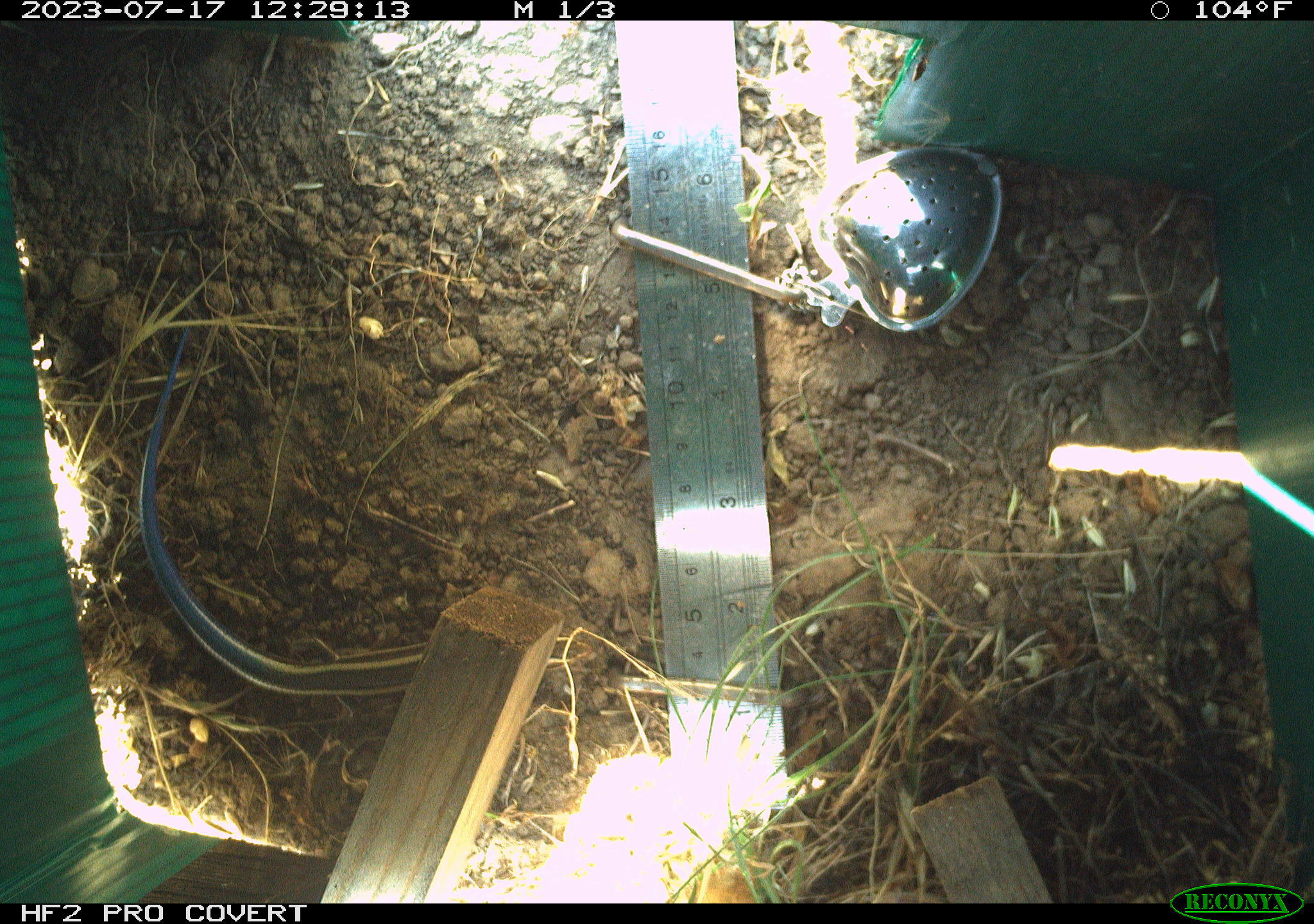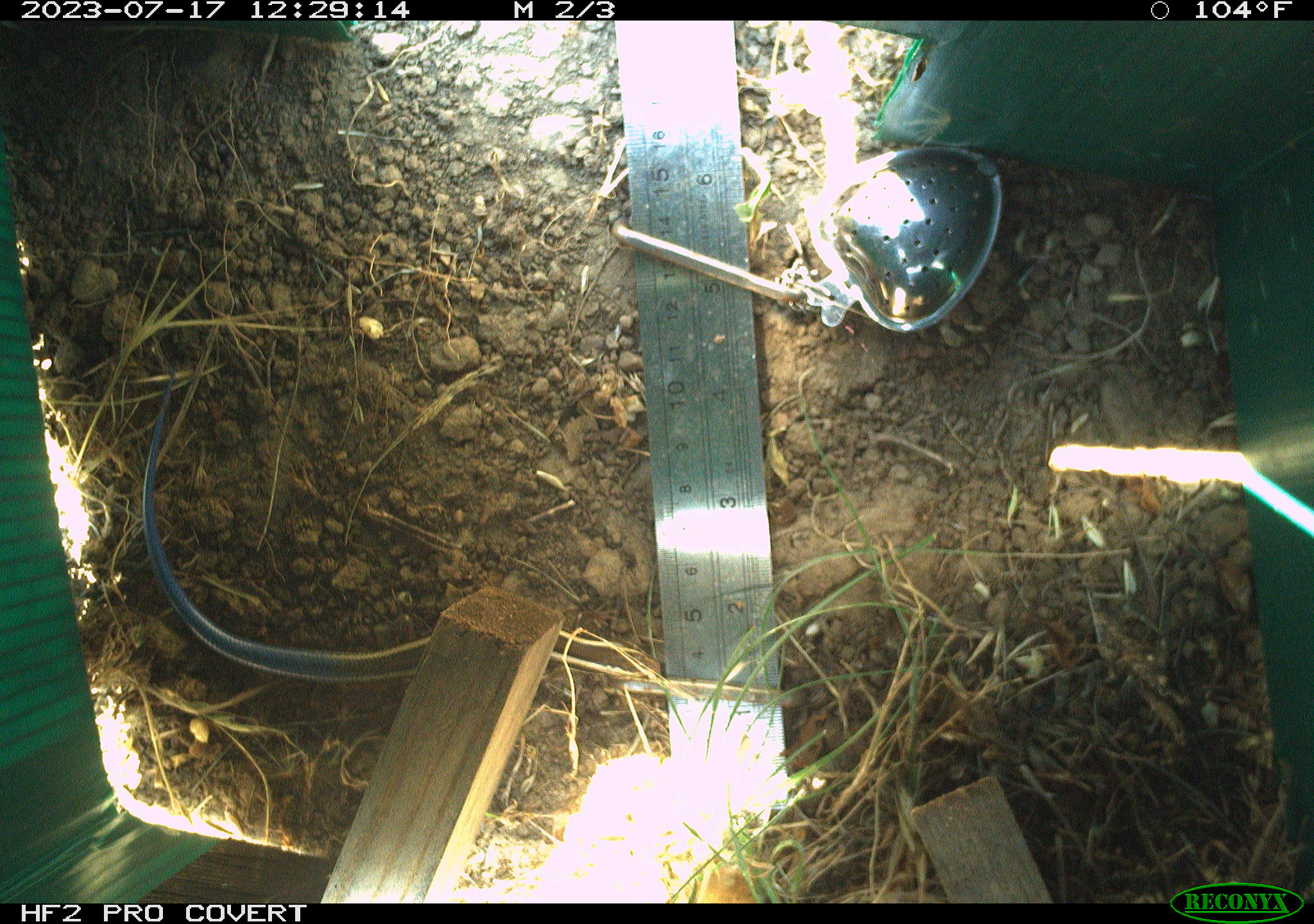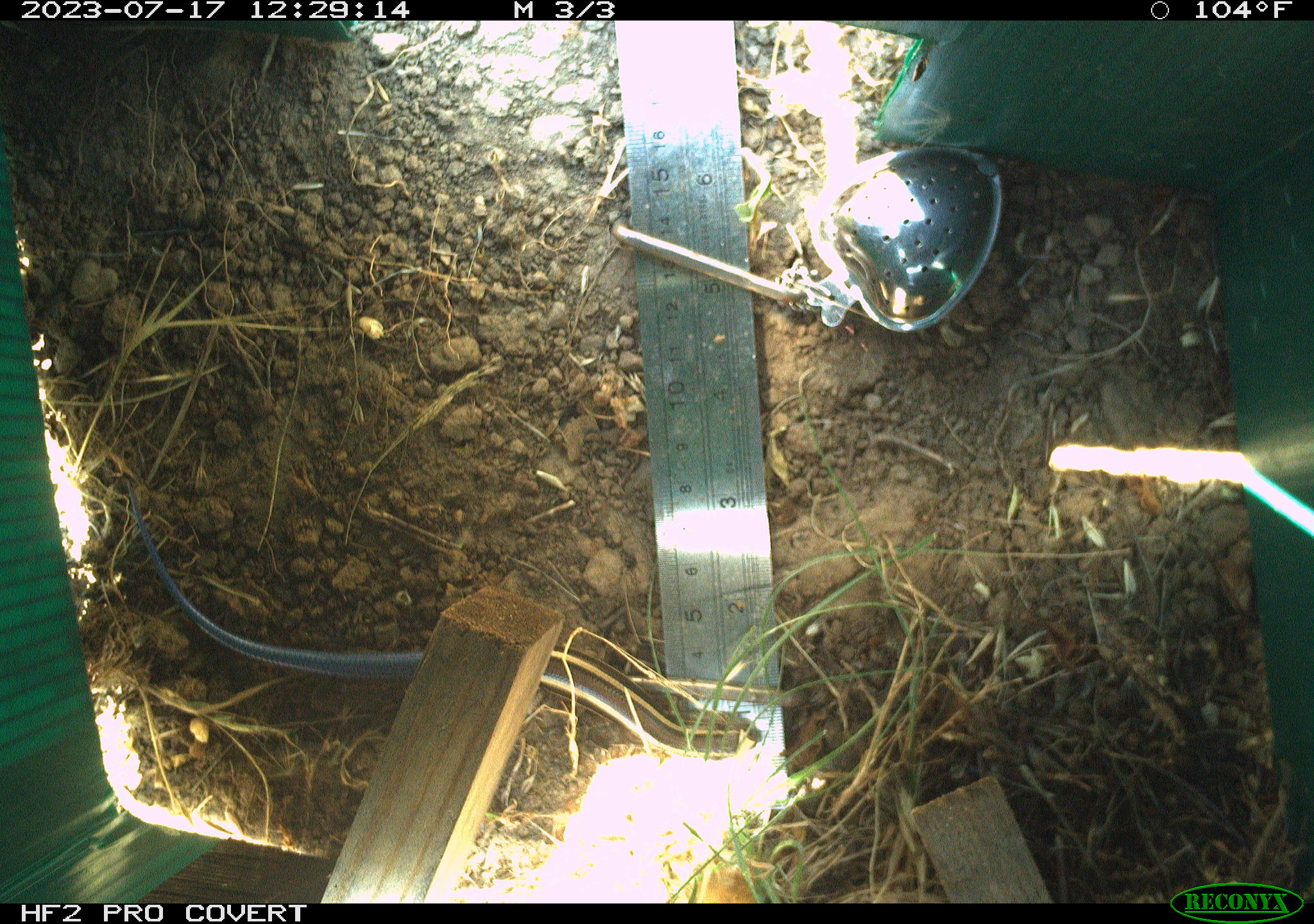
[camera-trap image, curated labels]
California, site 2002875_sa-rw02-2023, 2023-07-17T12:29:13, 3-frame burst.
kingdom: Animalia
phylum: Chordata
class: Reptilia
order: Squamata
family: Scincidae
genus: Plestiodon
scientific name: Plestiodon skiltonianus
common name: western skink